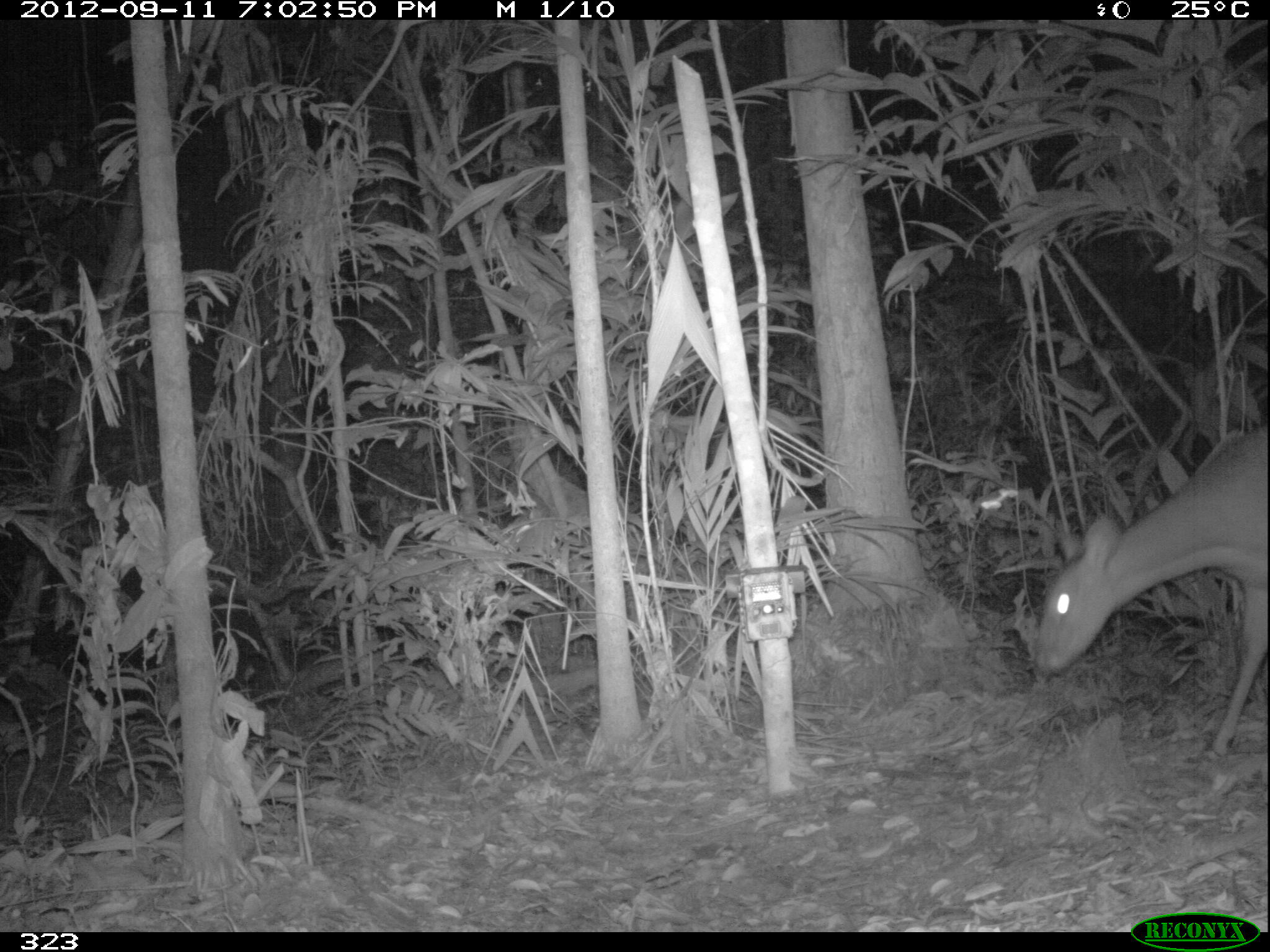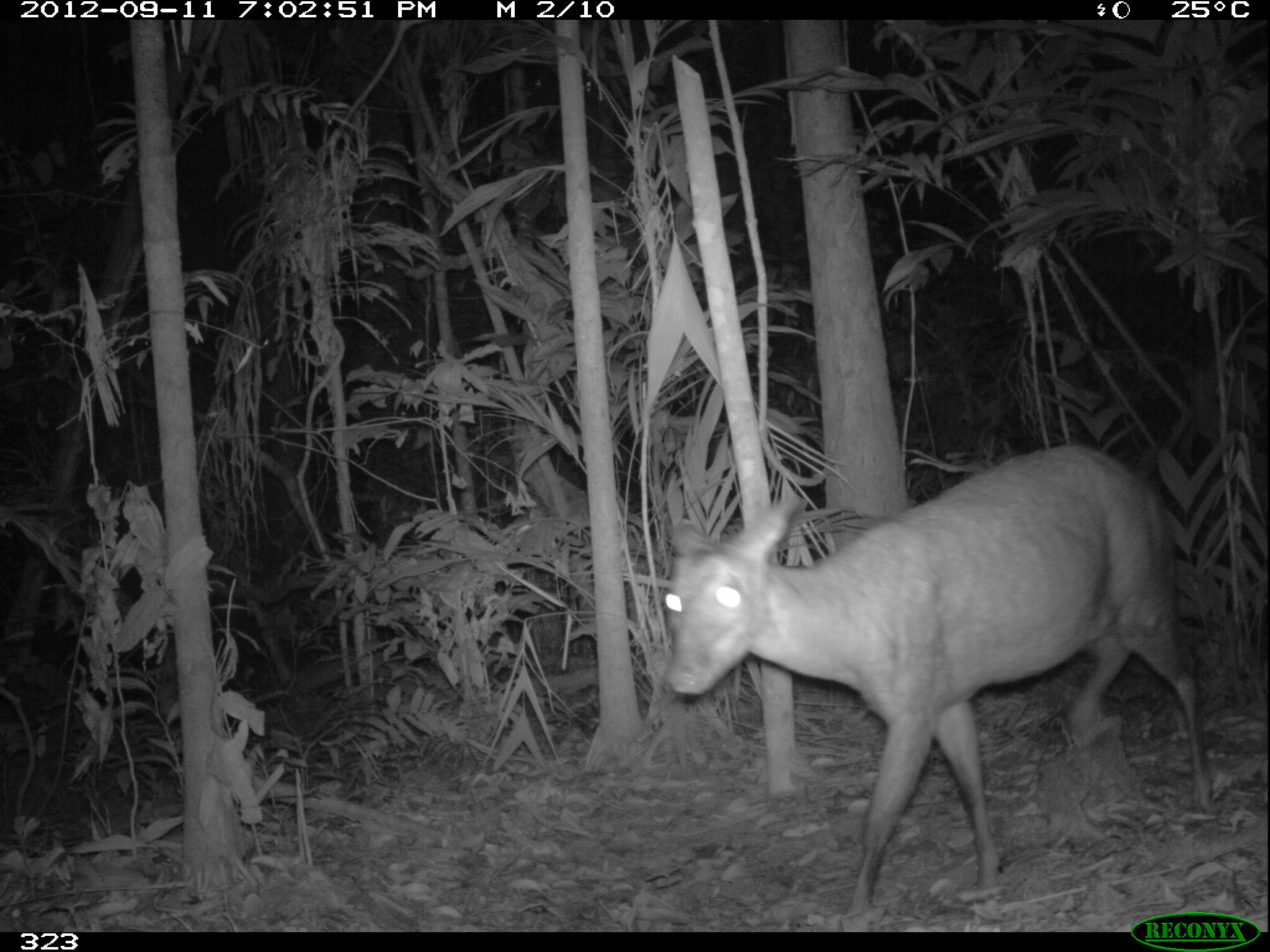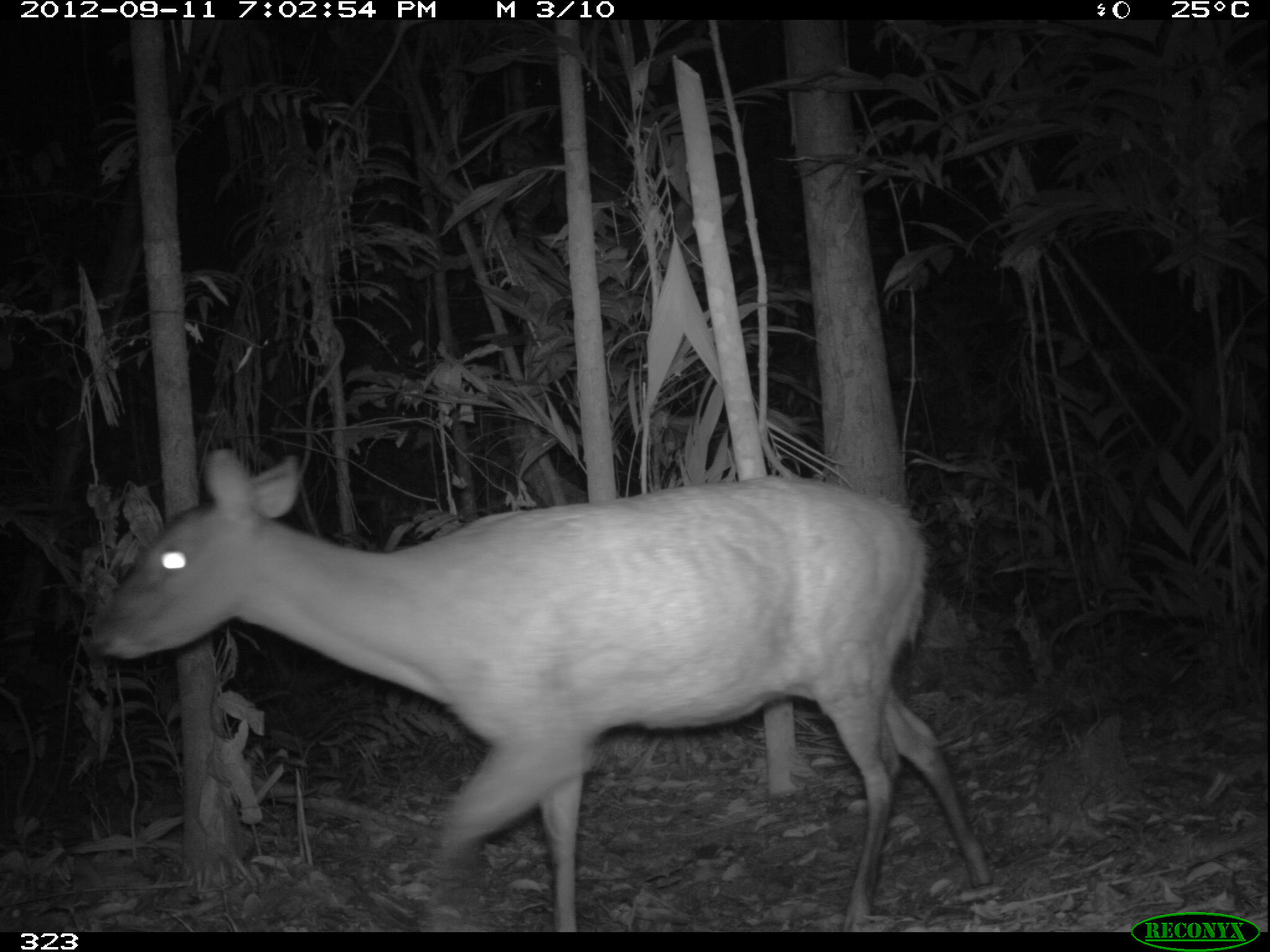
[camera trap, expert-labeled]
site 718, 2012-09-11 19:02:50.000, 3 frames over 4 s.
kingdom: Animalia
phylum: Chordata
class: Mammalia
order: Artiodactyla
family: Cervidae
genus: Mazama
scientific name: Mazama americana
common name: red brocket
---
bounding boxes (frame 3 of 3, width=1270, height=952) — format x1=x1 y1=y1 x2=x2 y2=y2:
mazama americana: x1=94 y1=449 x2=1000 y2=928